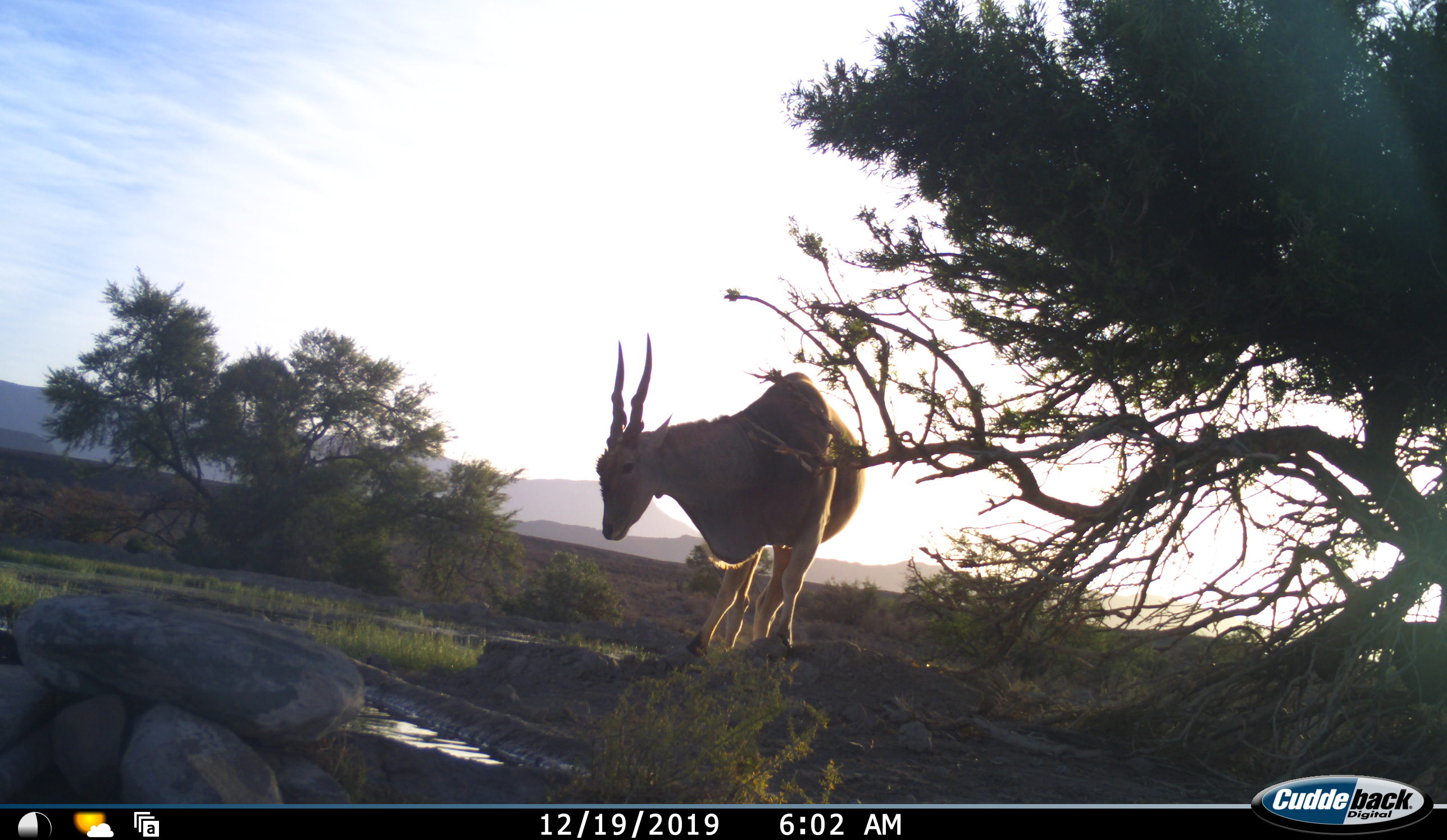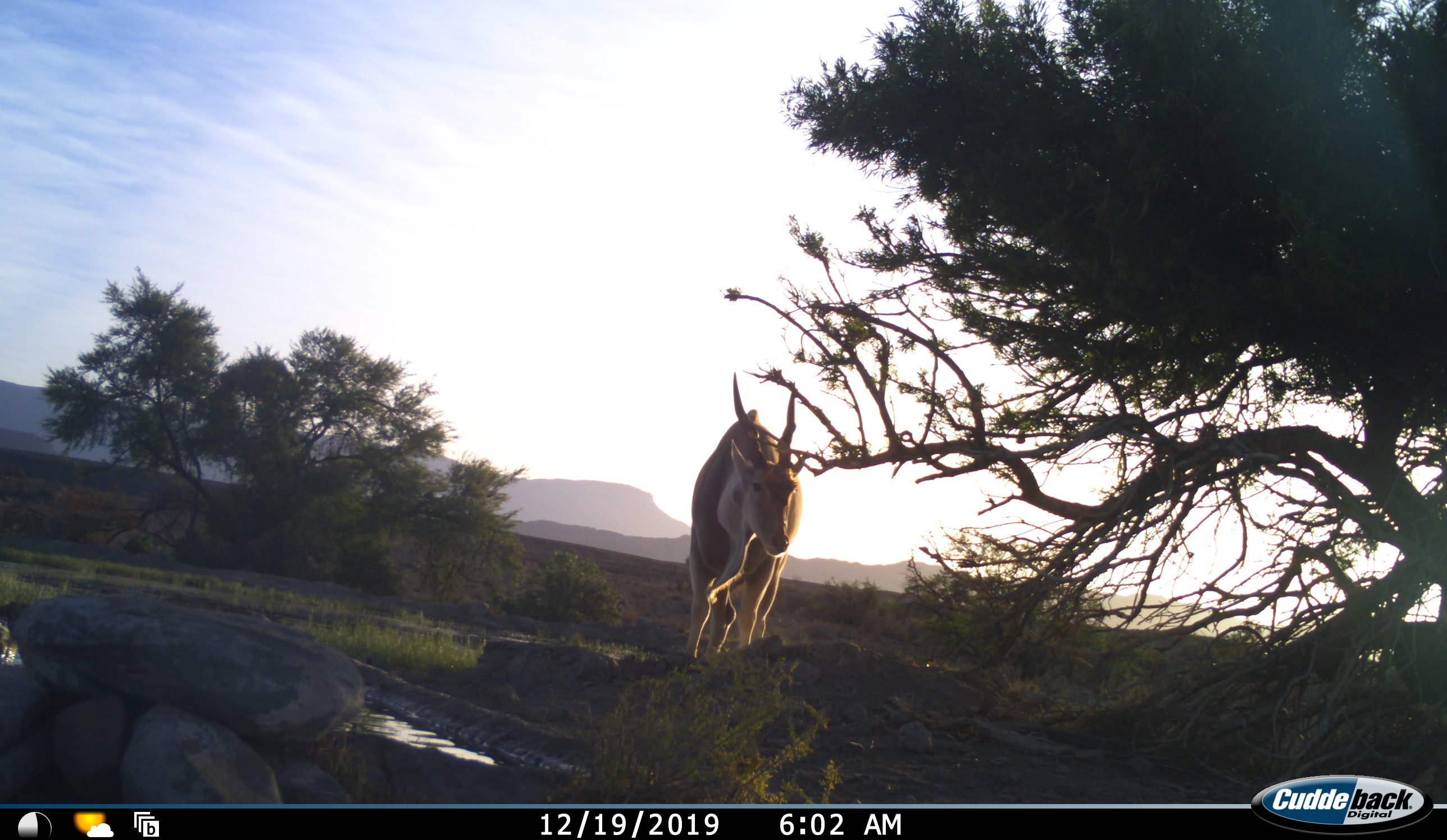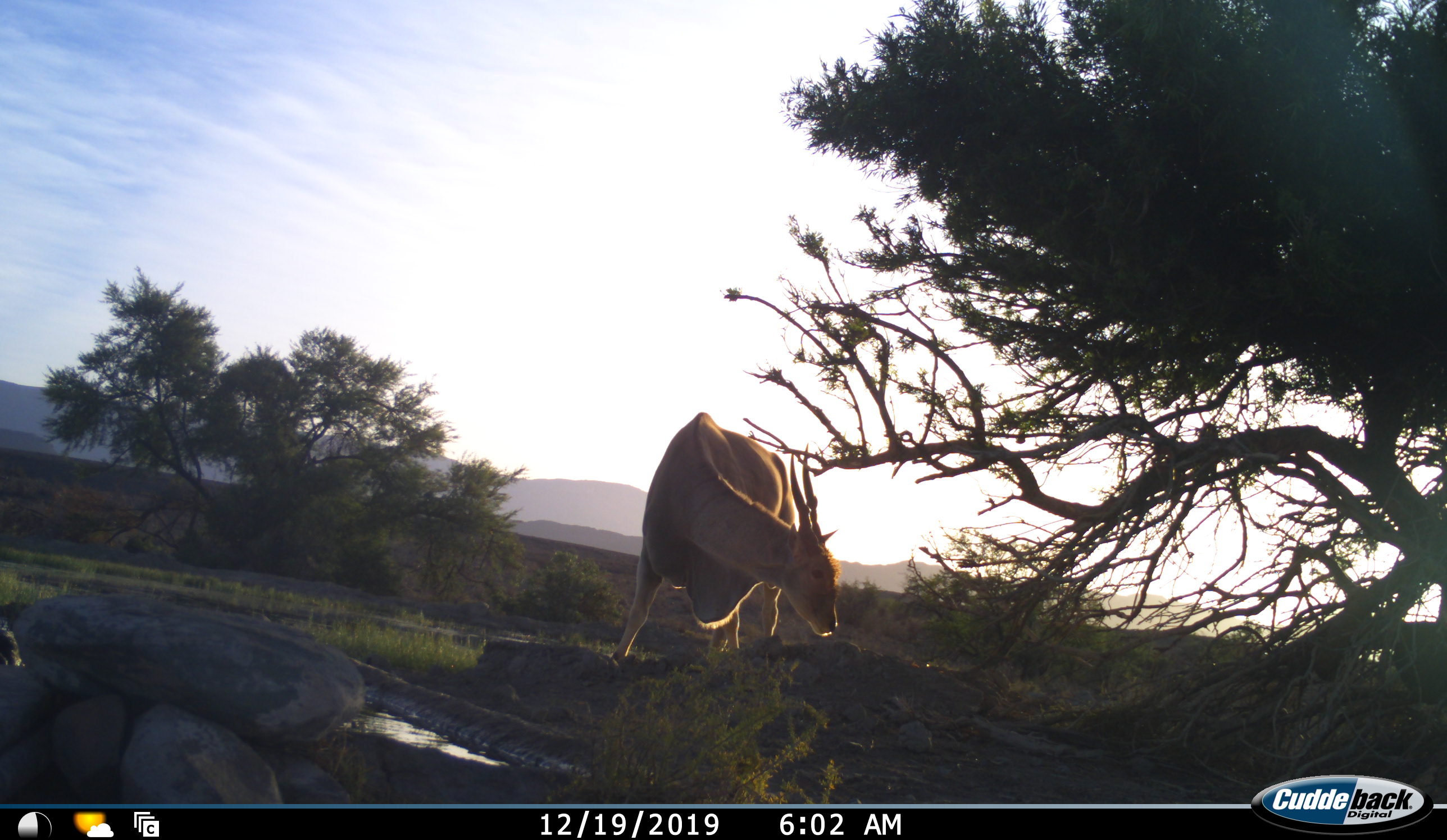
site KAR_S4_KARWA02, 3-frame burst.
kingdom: Animalia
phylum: Chordata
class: Mammalia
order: Artiodactyla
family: Bovidae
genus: Tragelaphus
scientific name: Tragelaphus oryx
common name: eland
Eland (Tragelaphus oryx), count 1. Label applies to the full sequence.